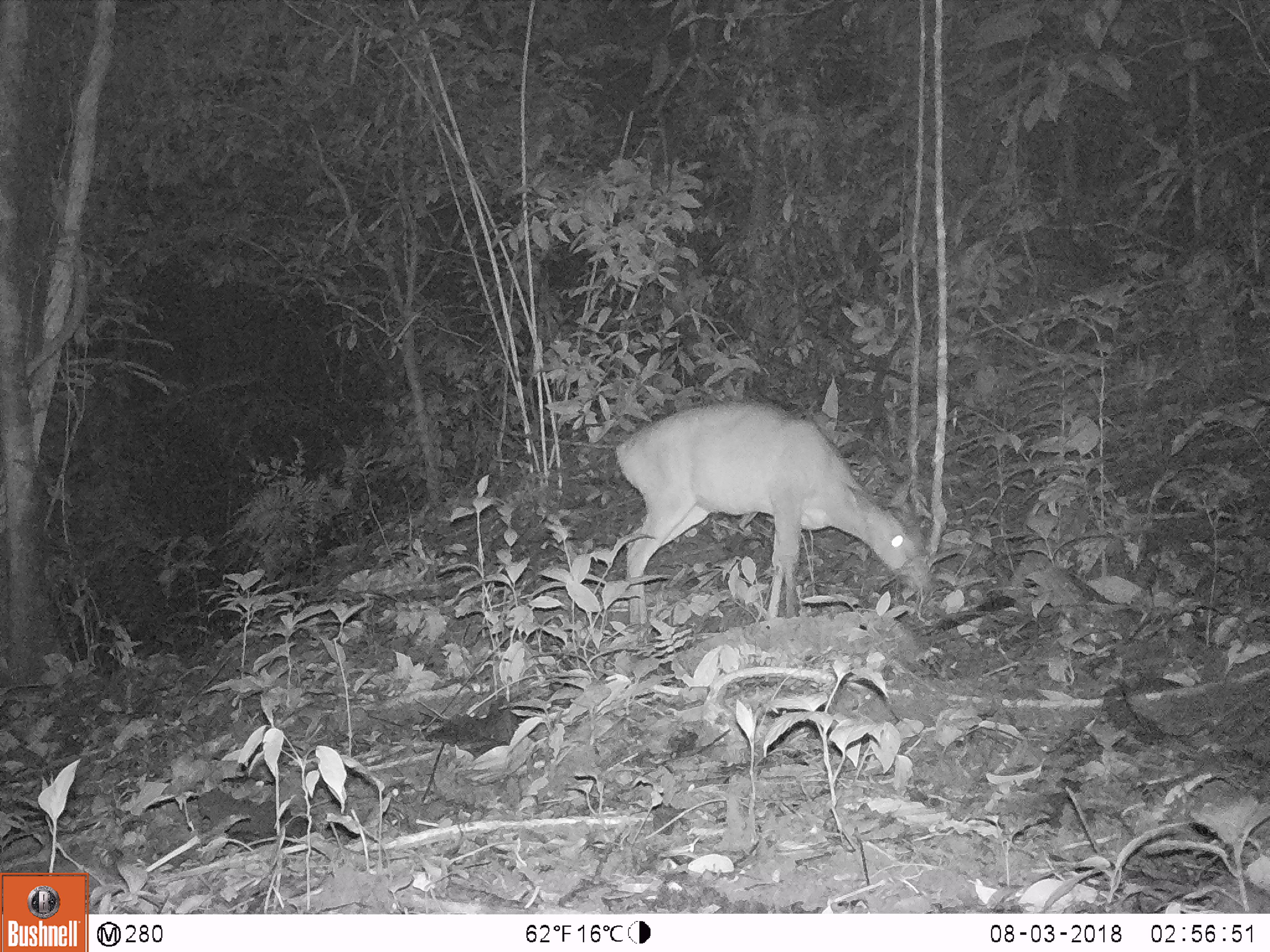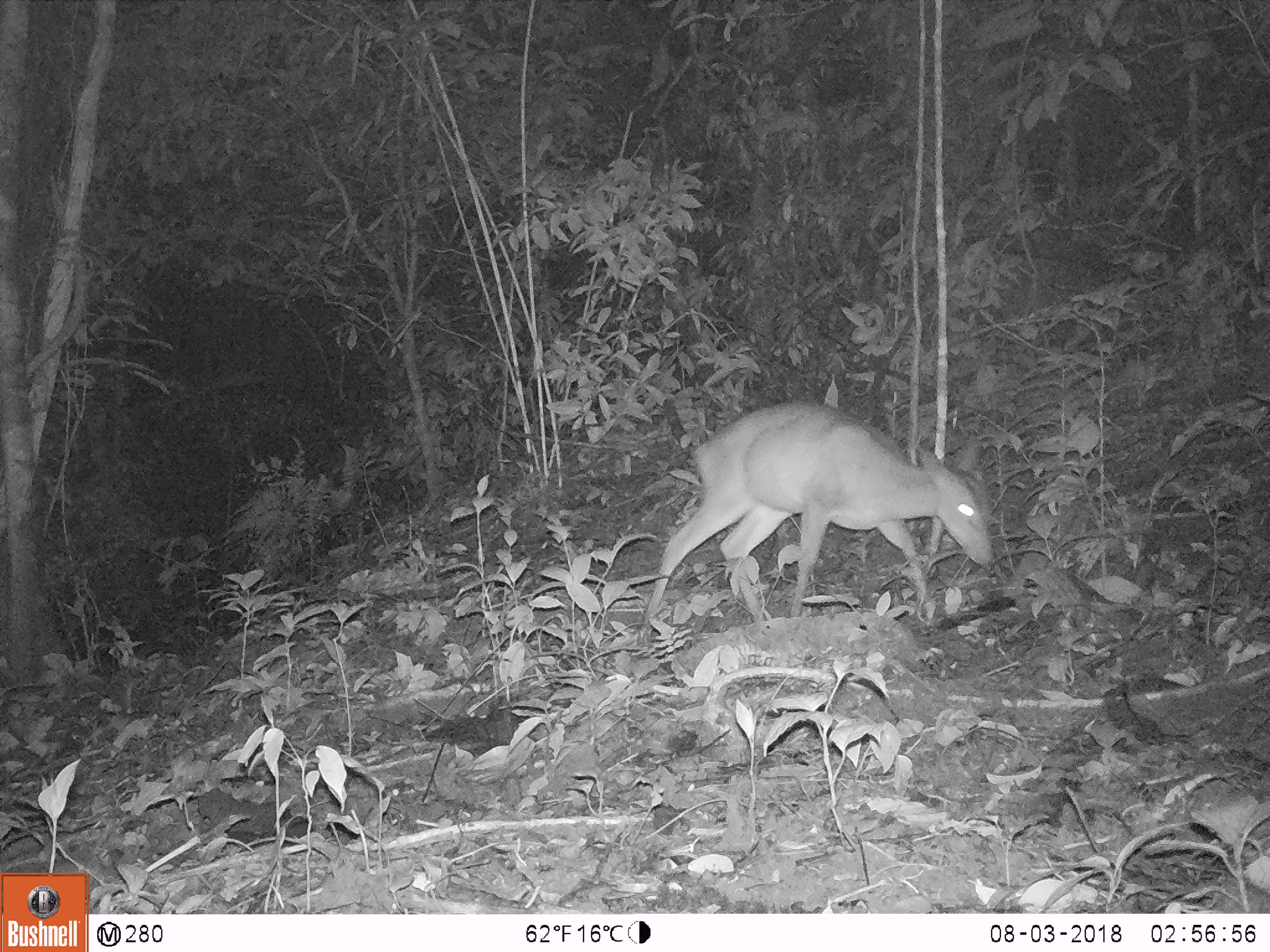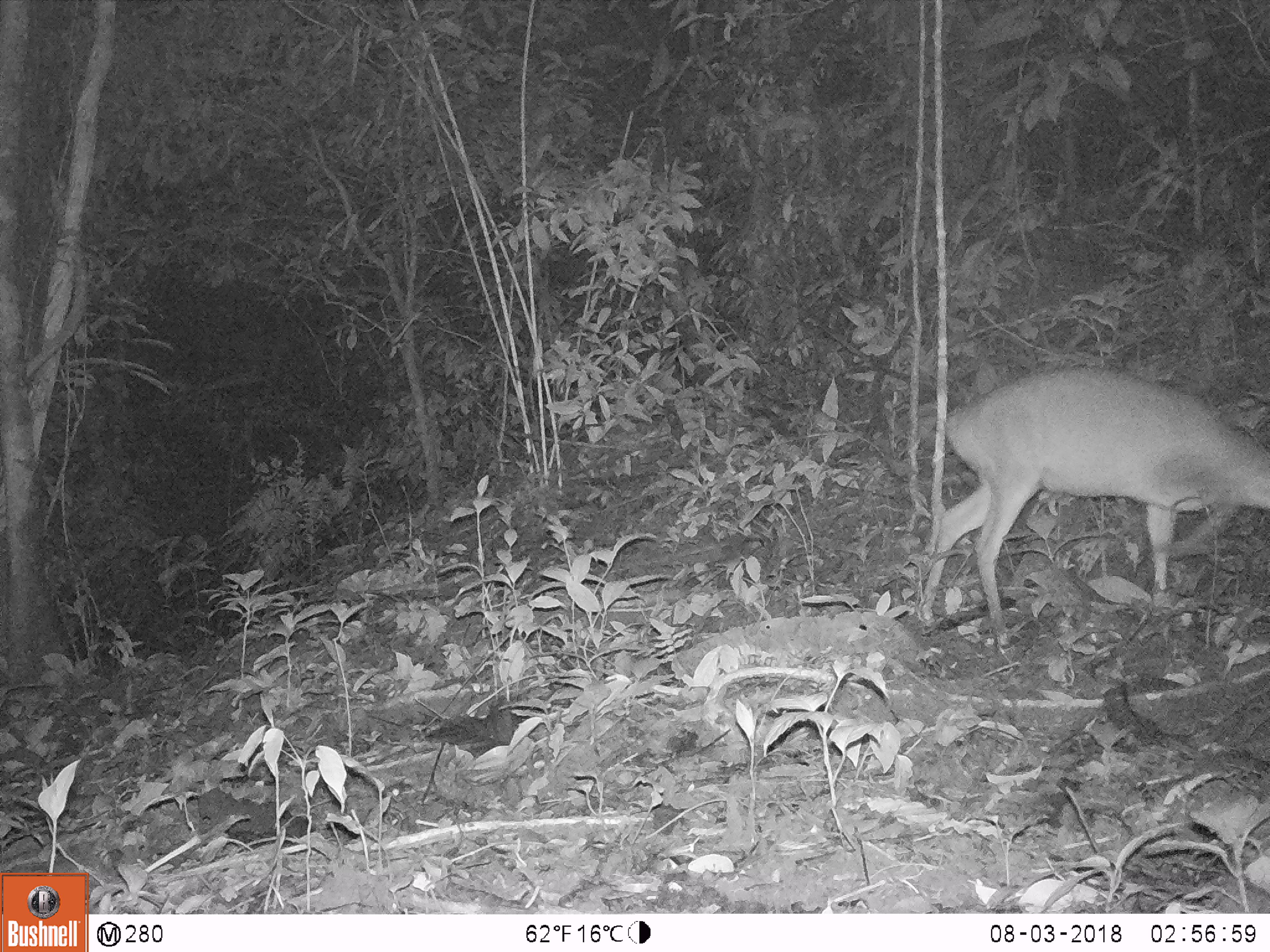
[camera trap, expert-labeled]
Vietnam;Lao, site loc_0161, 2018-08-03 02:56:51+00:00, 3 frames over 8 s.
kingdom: Animalia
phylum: Chordata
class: Mammalia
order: Artiodactyla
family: Cervidae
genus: Muntiacus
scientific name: Muntiacus vuquangensis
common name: large-antlered muntjac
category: large antlered muntjac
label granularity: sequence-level